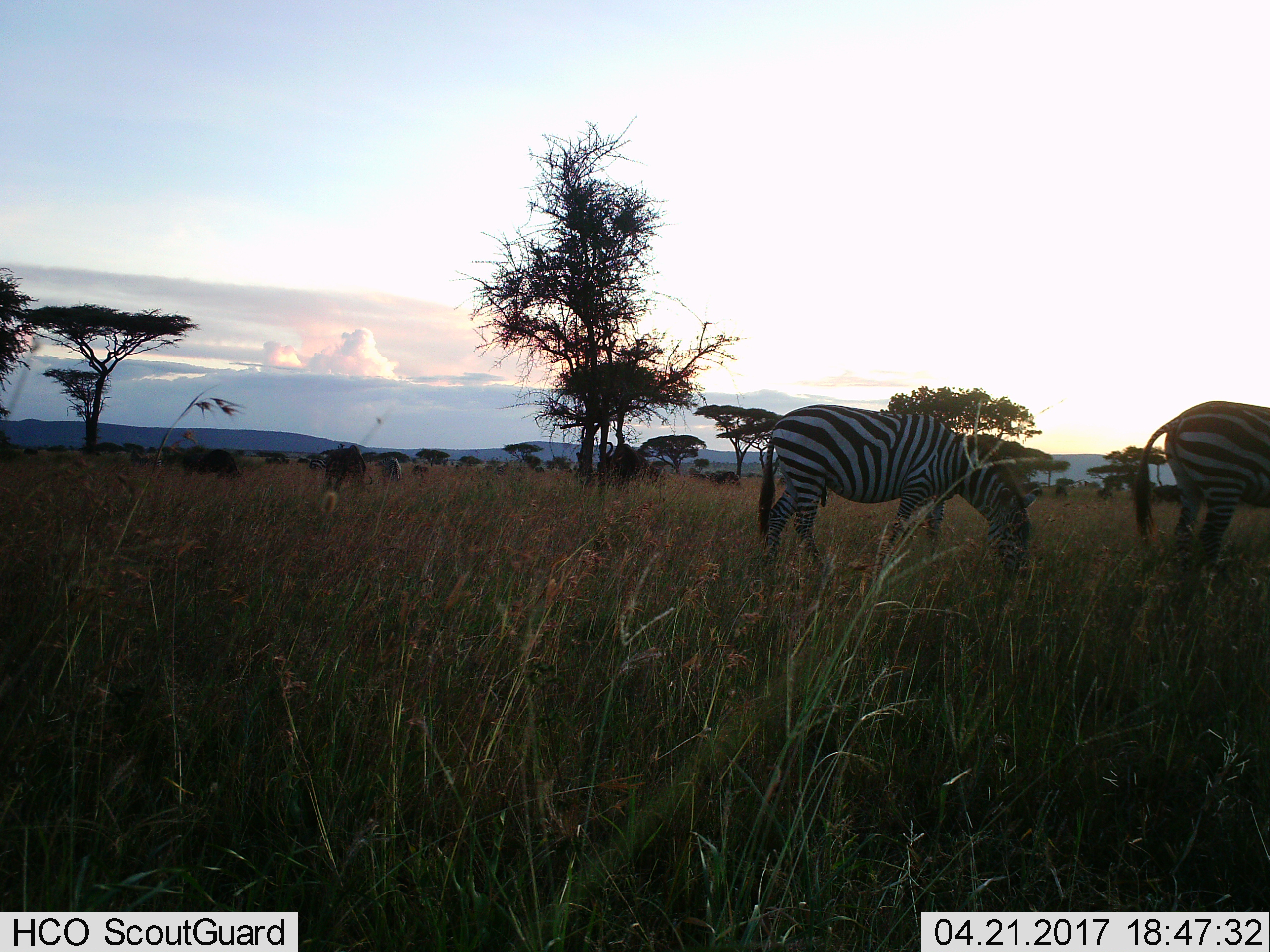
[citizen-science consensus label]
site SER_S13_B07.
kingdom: Animalia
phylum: Chordata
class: Mammalia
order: Perissodactyla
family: Equidae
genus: Equus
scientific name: Equus quagga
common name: plains zebra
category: zebraplains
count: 4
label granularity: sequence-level